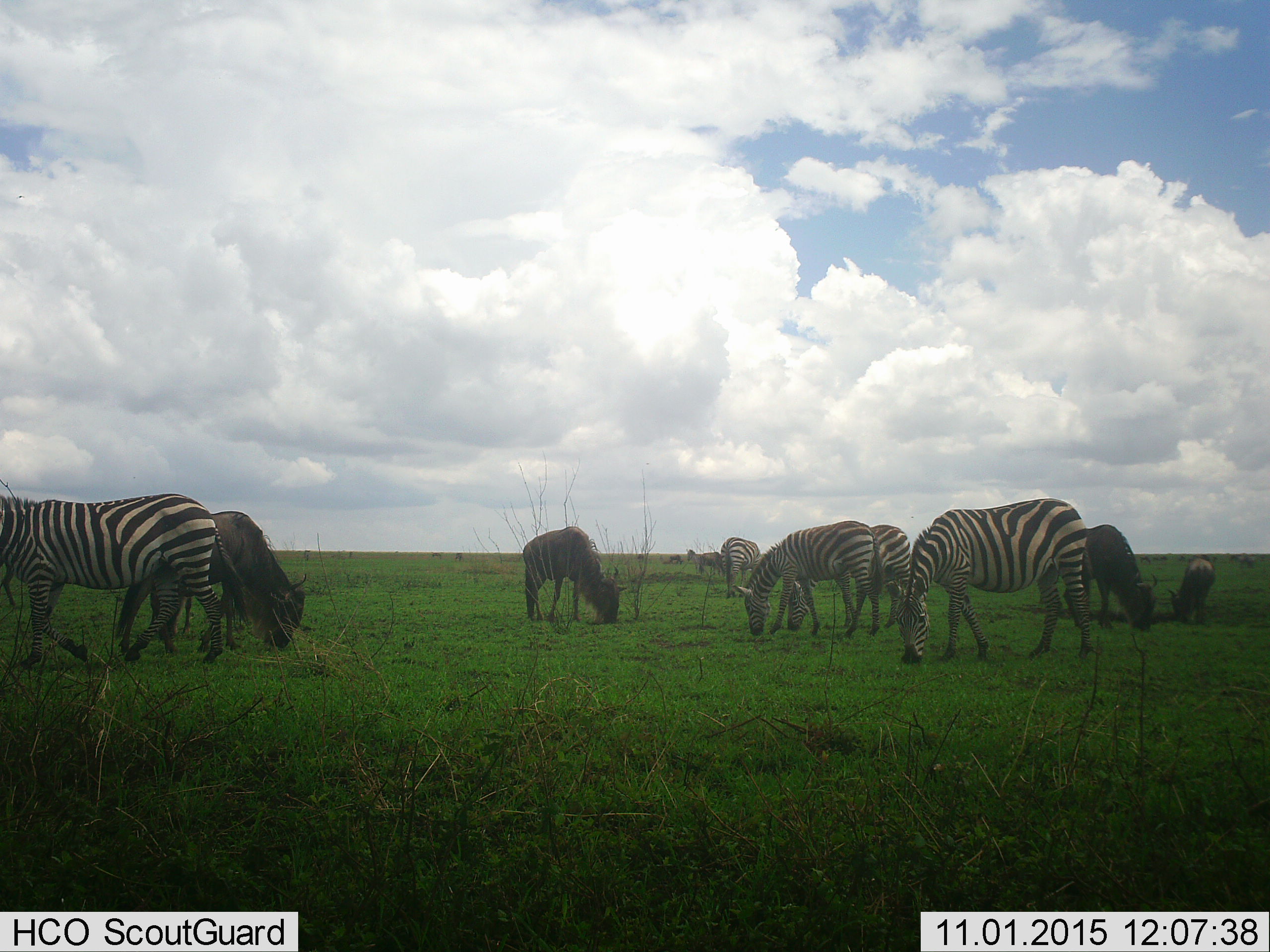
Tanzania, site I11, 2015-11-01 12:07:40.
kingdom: Animalia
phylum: Chordata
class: Mammalia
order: Artiodactyla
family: Bovidae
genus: Connochaetes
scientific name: Connochaetes taurinus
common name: blue wildebeest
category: wildebeest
Wildebeest (blue wildebeest) (Connochaetes taurinus), count 5. Behavior (volunteer vote fractions): standing 30%, resting 0%, moving 10%, interacting 0%. Young present (vote fraction): 20%. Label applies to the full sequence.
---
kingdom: Animalia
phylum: Chordata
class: Mammalia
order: Perissodactyla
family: Equidae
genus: Equus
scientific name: Equus quagga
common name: plains zebra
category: zebra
Zebra (plains zebra) (Equus quagga), count 5. Behavior (volunteer vote fractions): standing 10%, resting 0%, moving 20%, interacting 10%. Young present (vote fraction): 0%. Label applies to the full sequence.